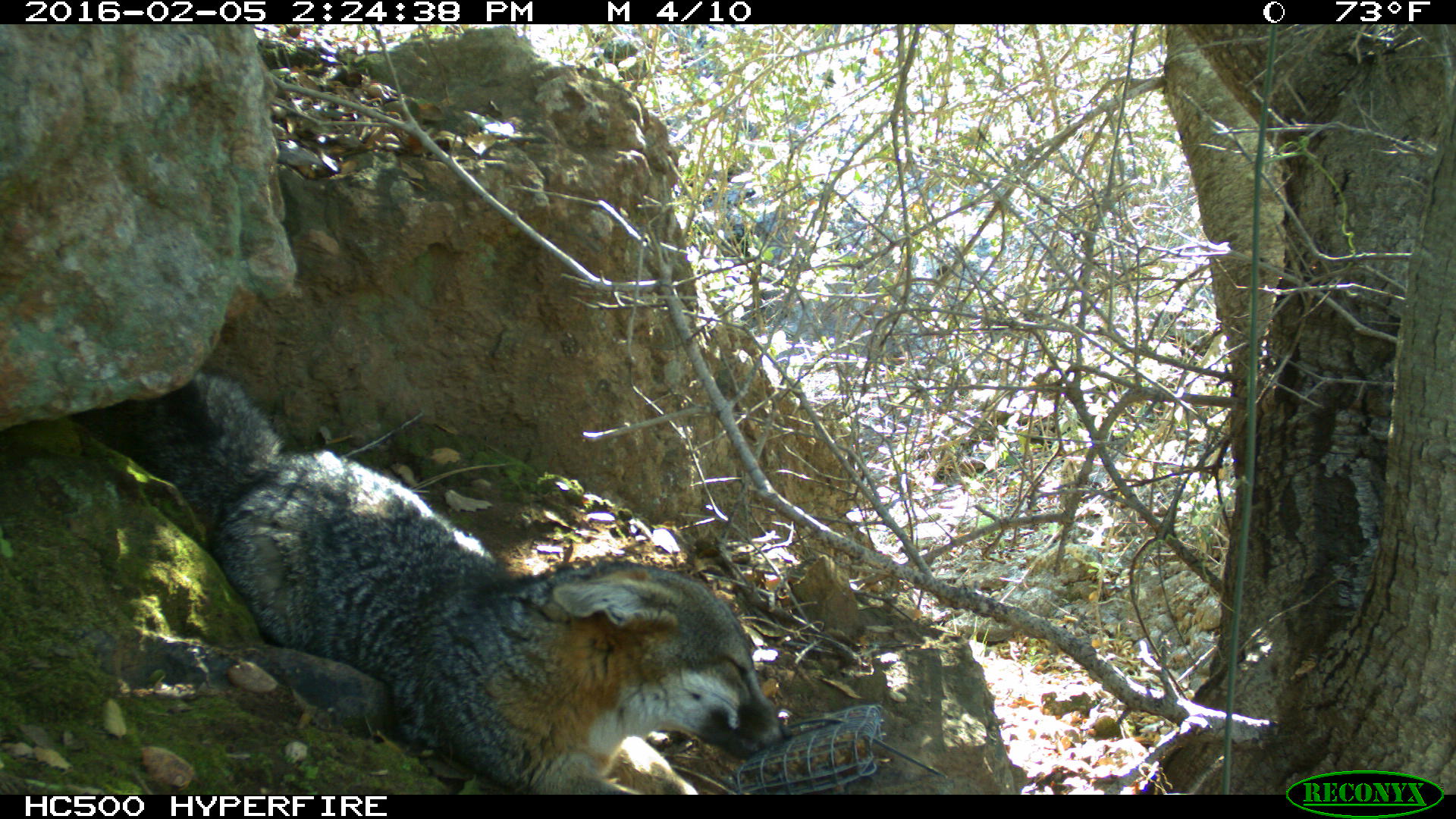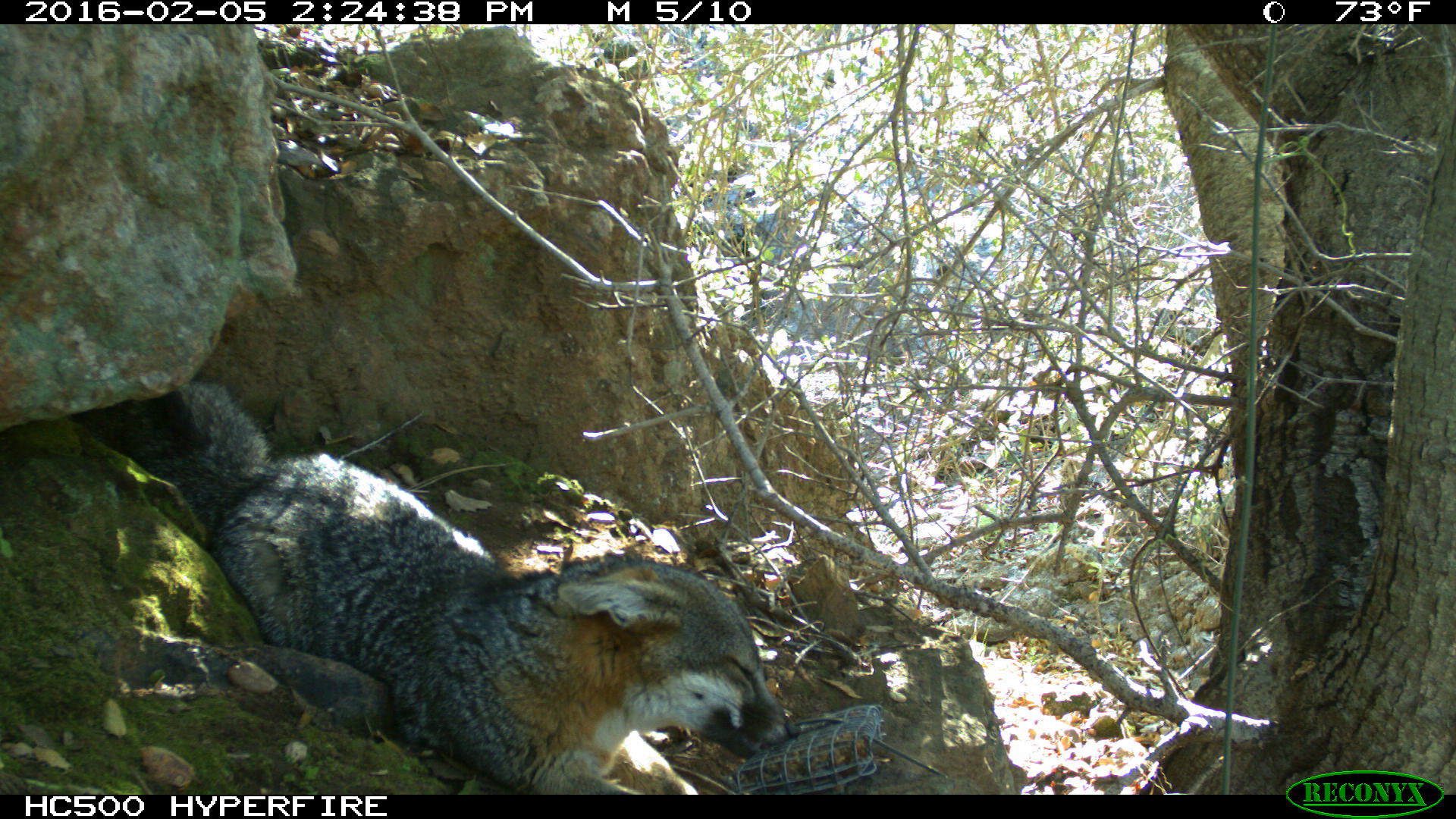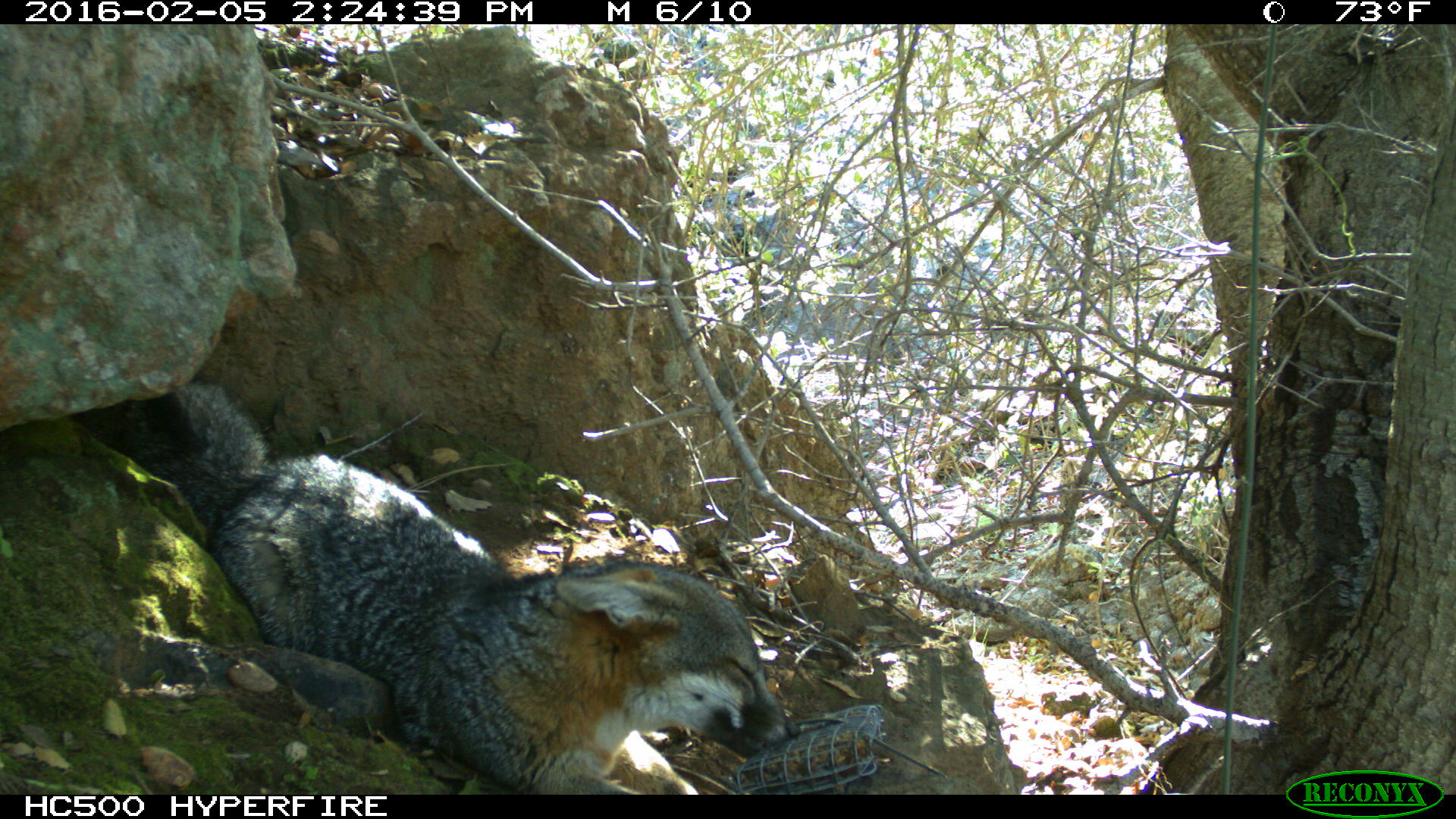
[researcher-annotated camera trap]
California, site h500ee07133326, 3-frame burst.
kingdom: Animalia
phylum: Chordata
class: Mammalia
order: Carnivora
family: Canidae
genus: Urocyon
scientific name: Urocyon littoralis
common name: island fox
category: fox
Fox (island fox) (Urocyon littoralis).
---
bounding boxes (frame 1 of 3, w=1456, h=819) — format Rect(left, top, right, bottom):
fox: Rect(111, 369, 795, 792)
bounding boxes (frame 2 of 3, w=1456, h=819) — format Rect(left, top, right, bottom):
fox: Rect(106, 377, 802, 795)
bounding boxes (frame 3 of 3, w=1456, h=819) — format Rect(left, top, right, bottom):
fox: Rect(101, 377, 801, 792)